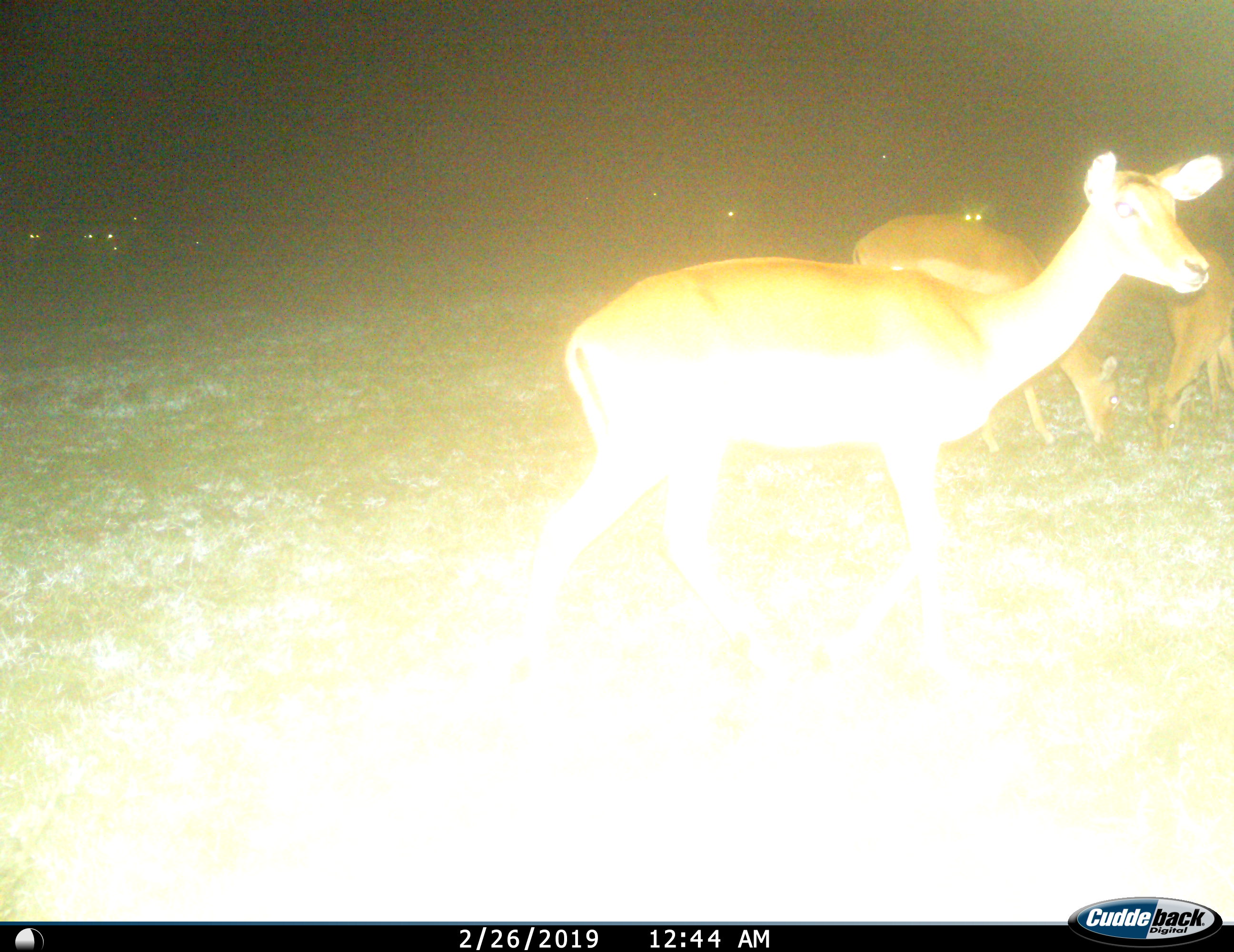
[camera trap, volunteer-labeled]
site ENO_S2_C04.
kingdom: Animalia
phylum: Chordata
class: Mammalia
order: Artiodactyla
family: Bovidae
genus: Aepyceros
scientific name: Aepyceros melampus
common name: impala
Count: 8.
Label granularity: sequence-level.